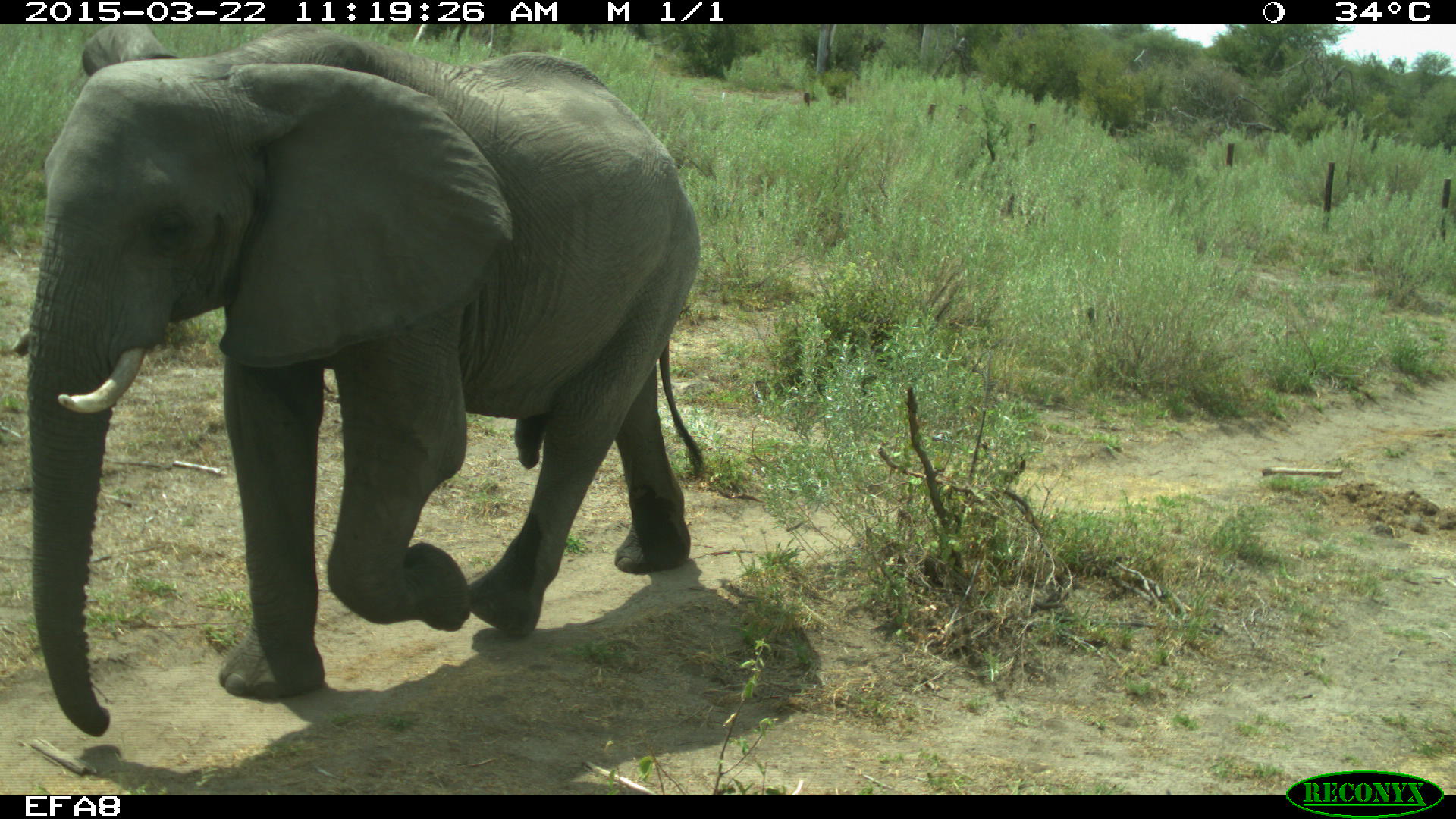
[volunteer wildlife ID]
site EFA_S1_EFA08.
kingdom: Animalia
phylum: Chordata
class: Mammalia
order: Proboscidea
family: Elephantidae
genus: Loxodonta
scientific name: Loxodonta africana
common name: african bush elephant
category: elephant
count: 1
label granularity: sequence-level